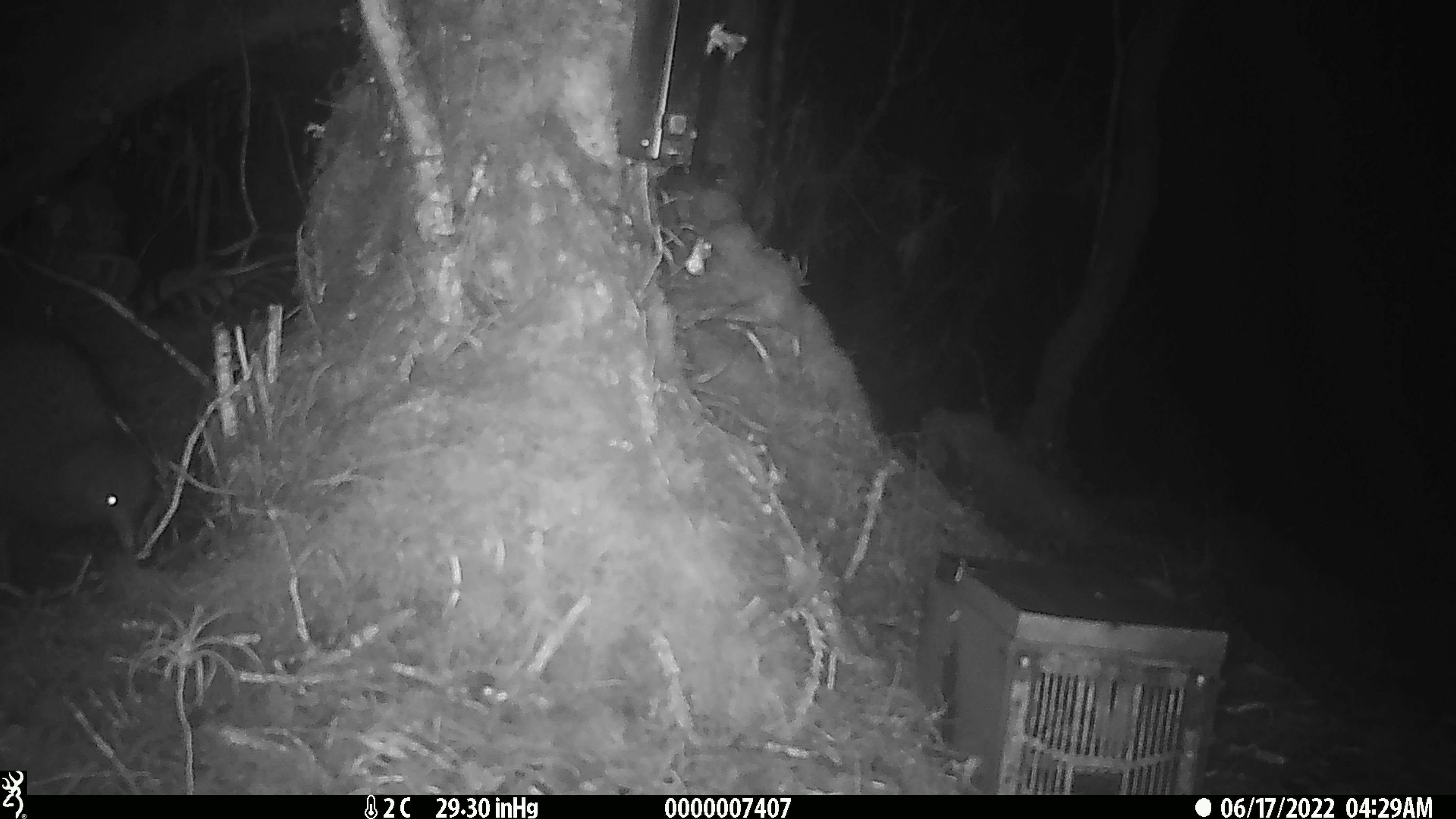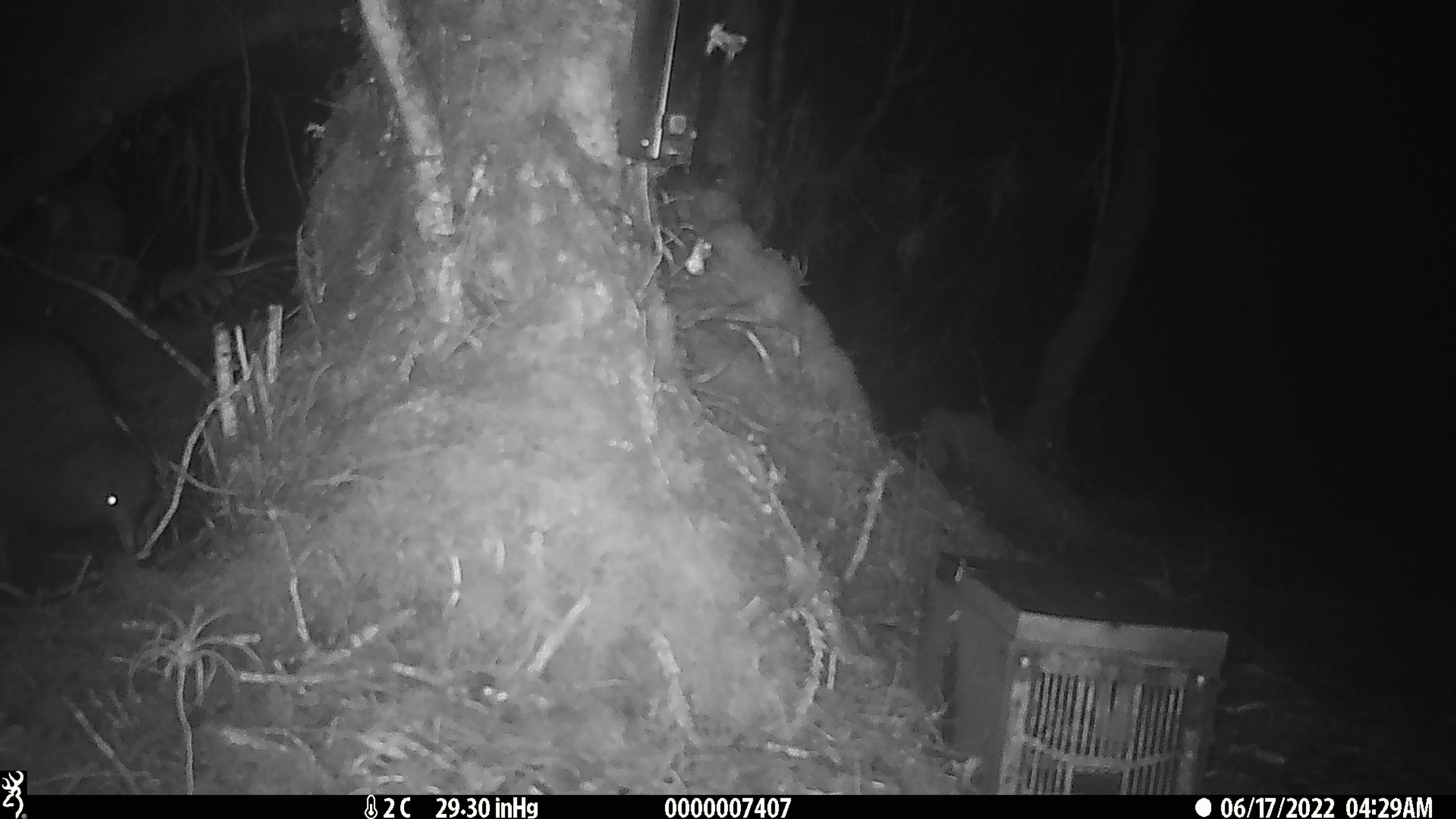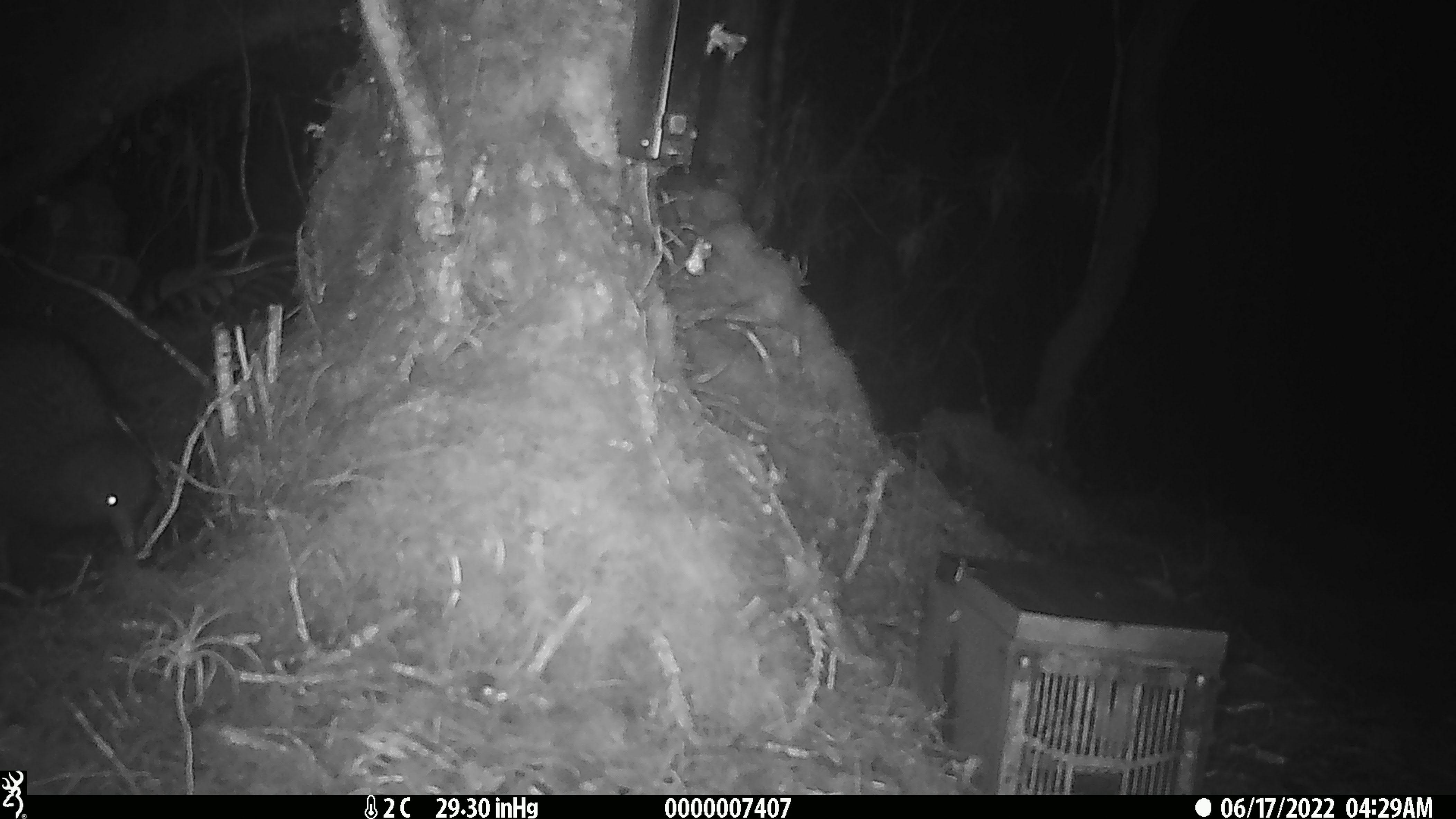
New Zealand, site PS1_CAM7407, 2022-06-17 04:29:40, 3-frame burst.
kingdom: Animalia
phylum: Chordata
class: Aves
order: Apterygiformes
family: Apterygidae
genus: Apteryx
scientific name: Apteryx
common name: kiwi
Kiwi (Apteryx).